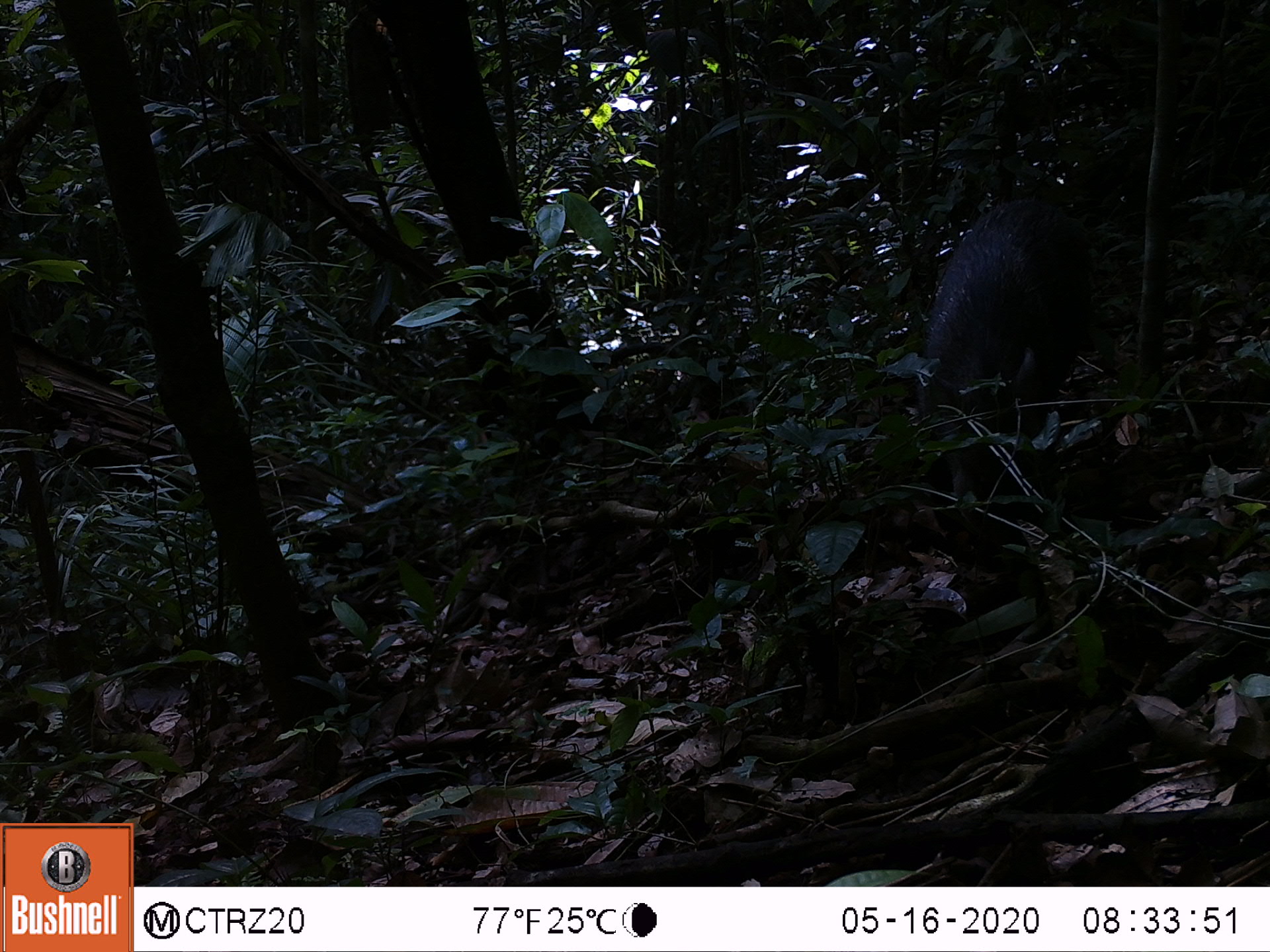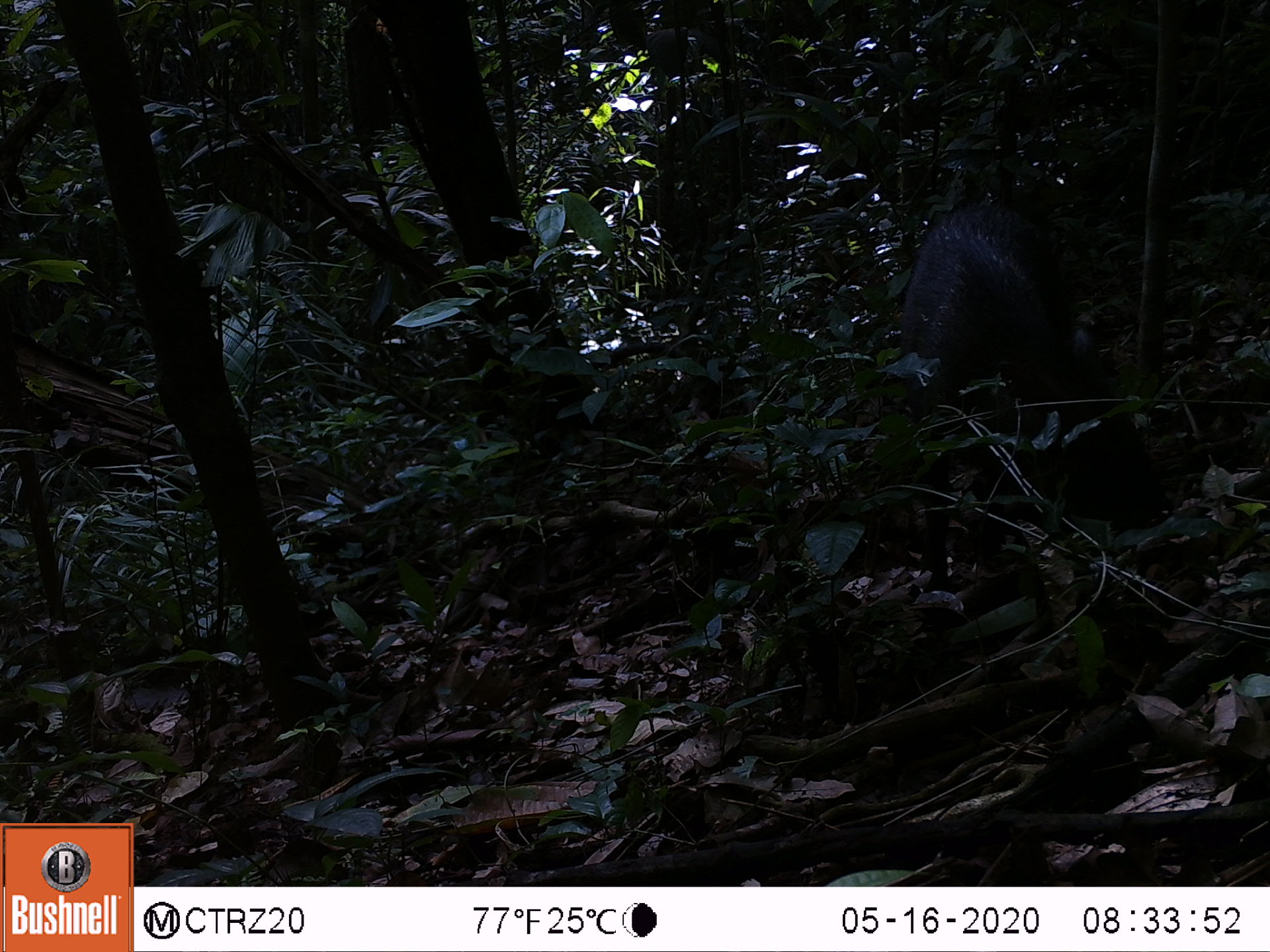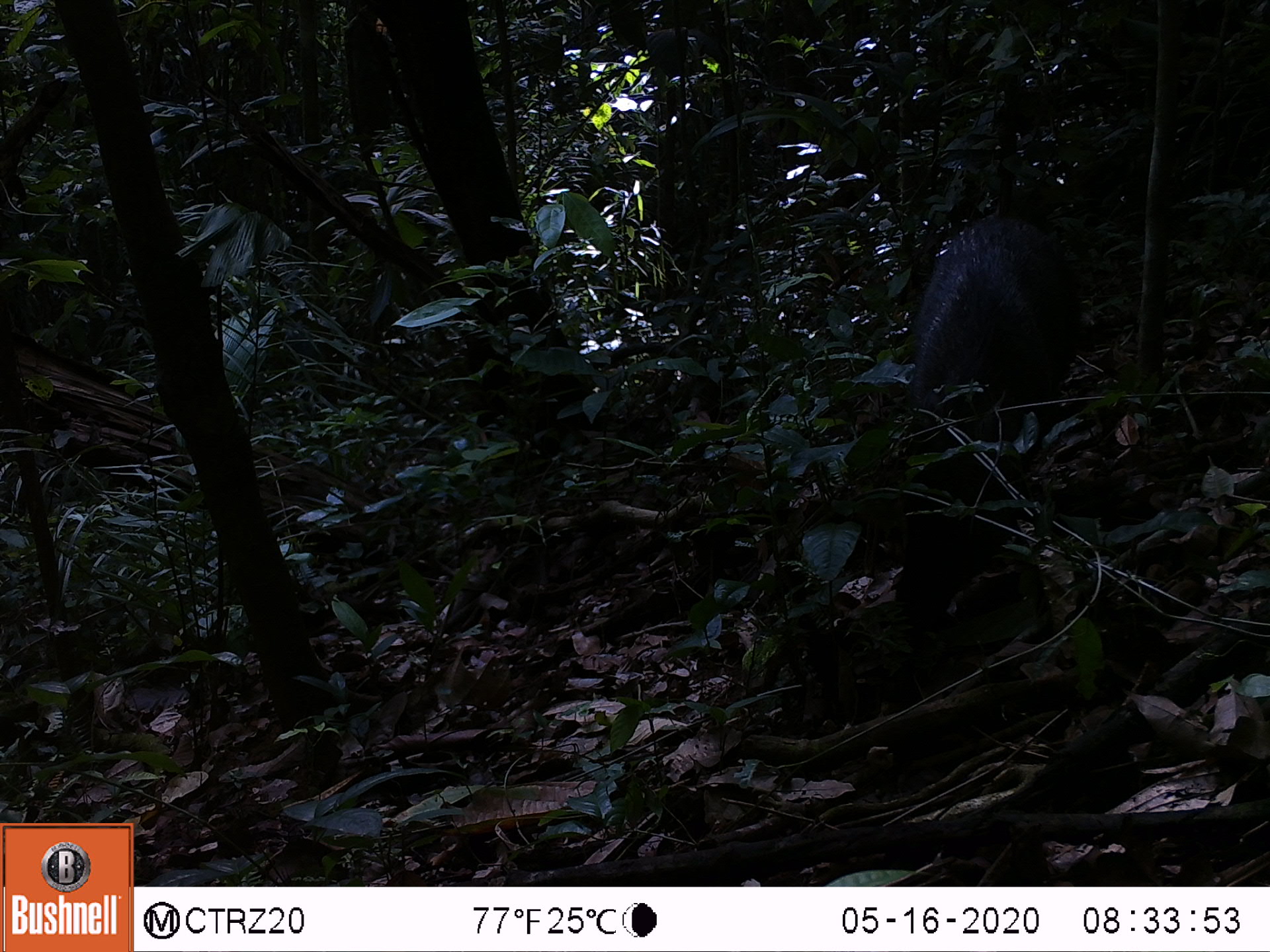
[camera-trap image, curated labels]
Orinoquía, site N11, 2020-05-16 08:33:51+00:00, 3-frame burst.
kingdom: Animalia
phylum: Chordata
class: Mammalia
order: Artiodactyla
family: Tayassuidae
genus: Pecari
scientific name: Pecari tajacu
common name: collared peccary